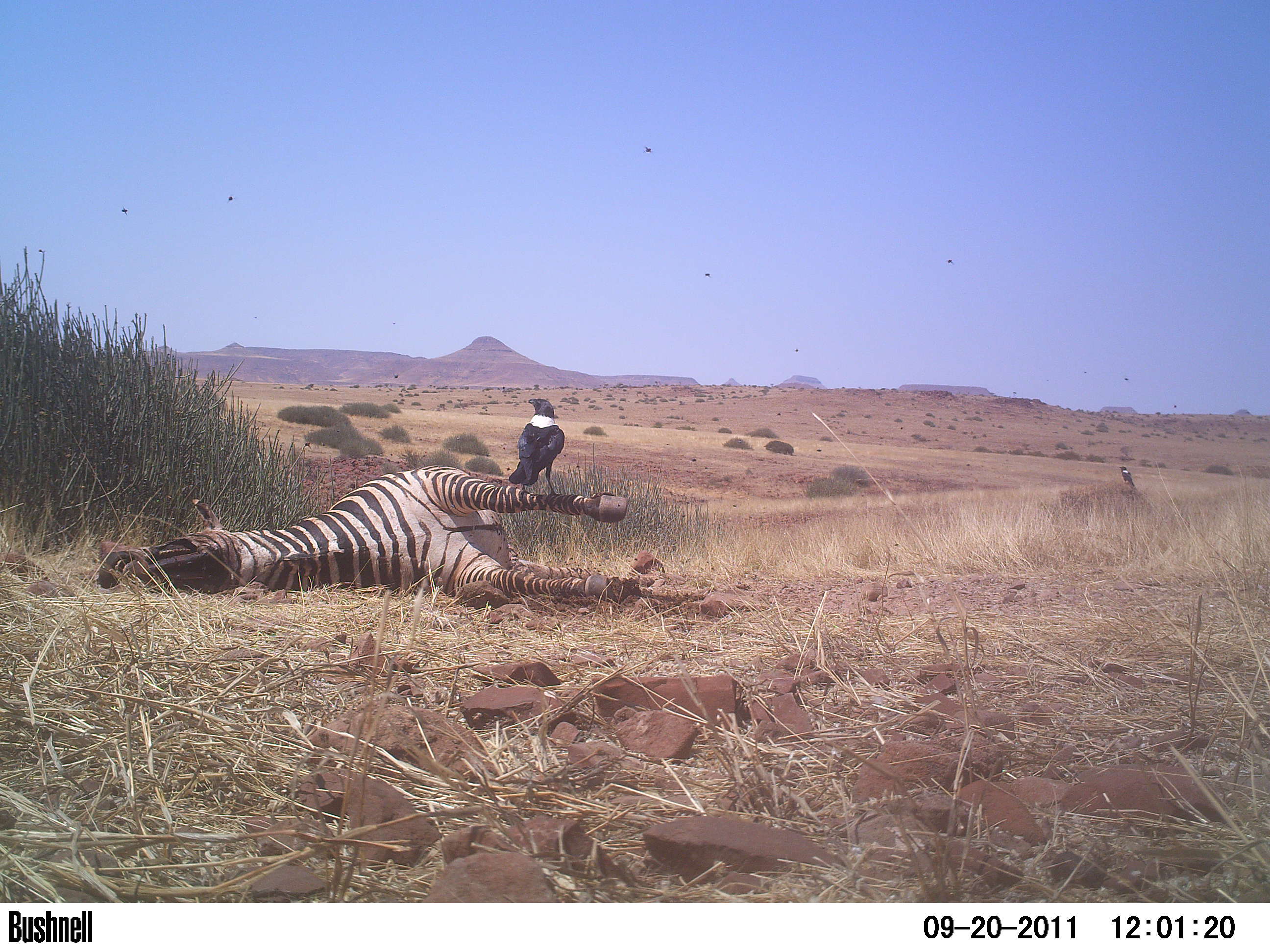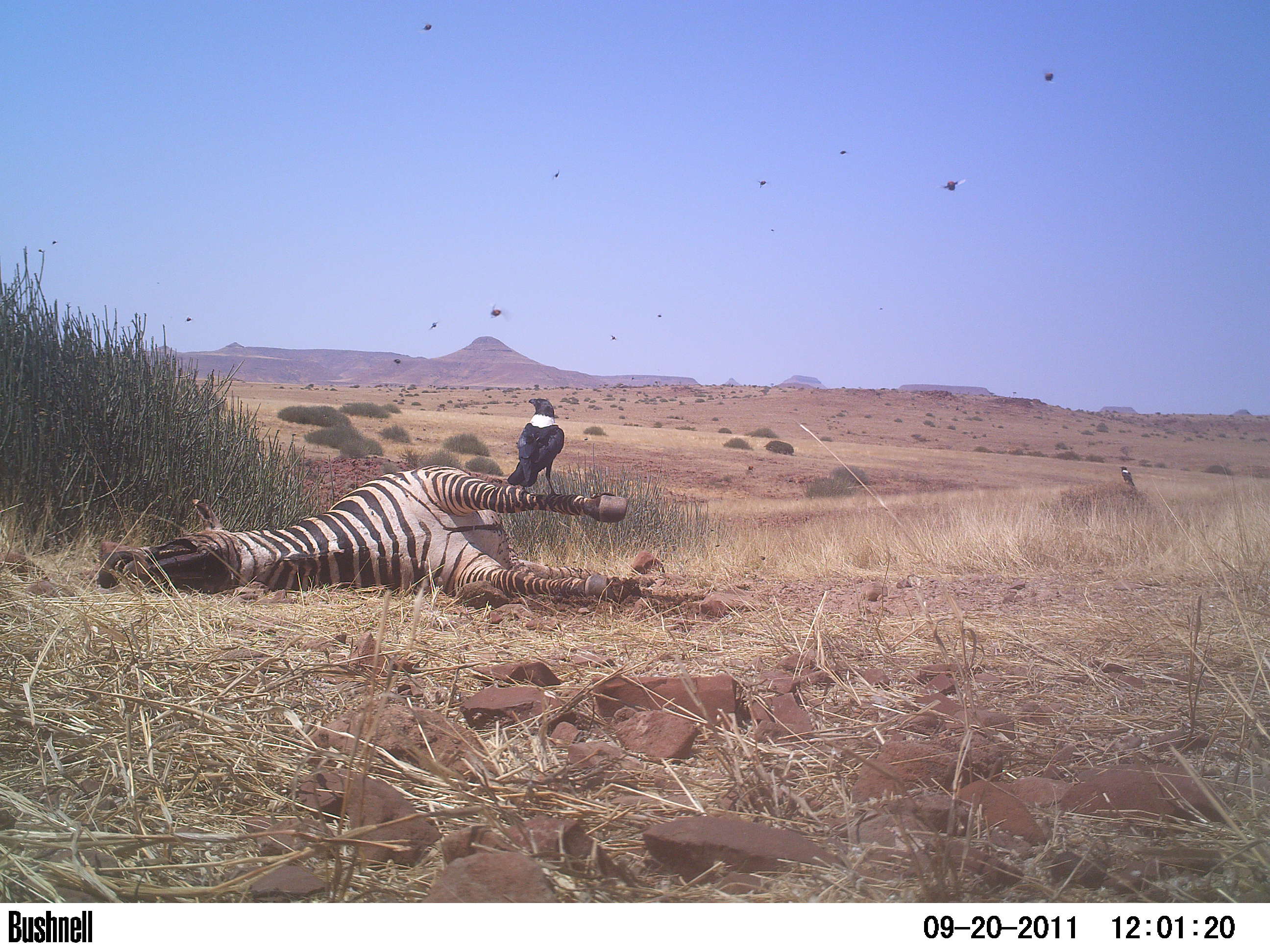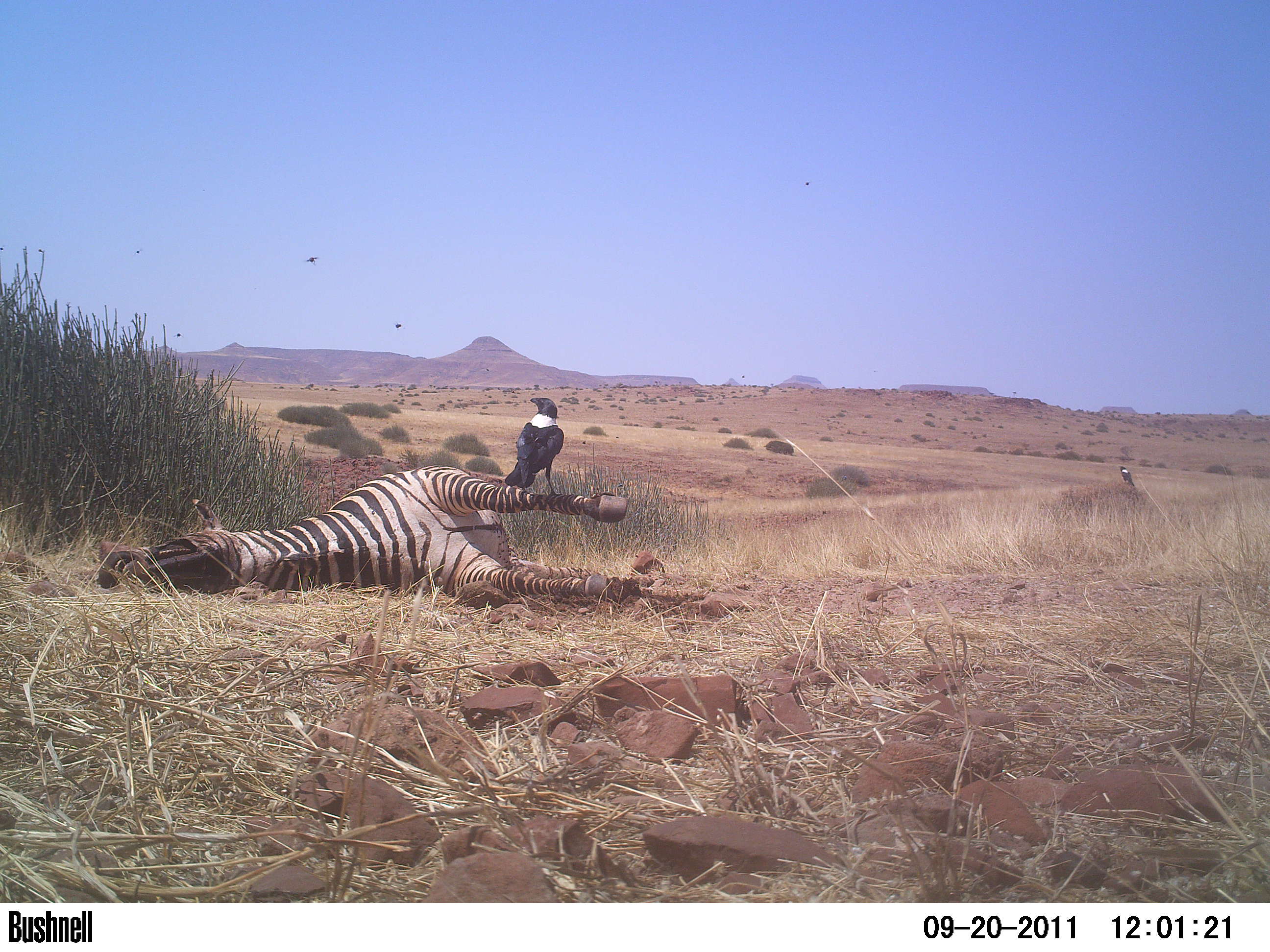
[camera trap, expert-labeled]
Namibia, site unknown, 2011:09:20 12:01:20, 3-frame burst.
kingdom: Animalia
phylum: Chordata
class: Aves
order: Passeriformes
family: Corvidae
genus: Corvus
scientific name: Corvus albus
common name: pied crow